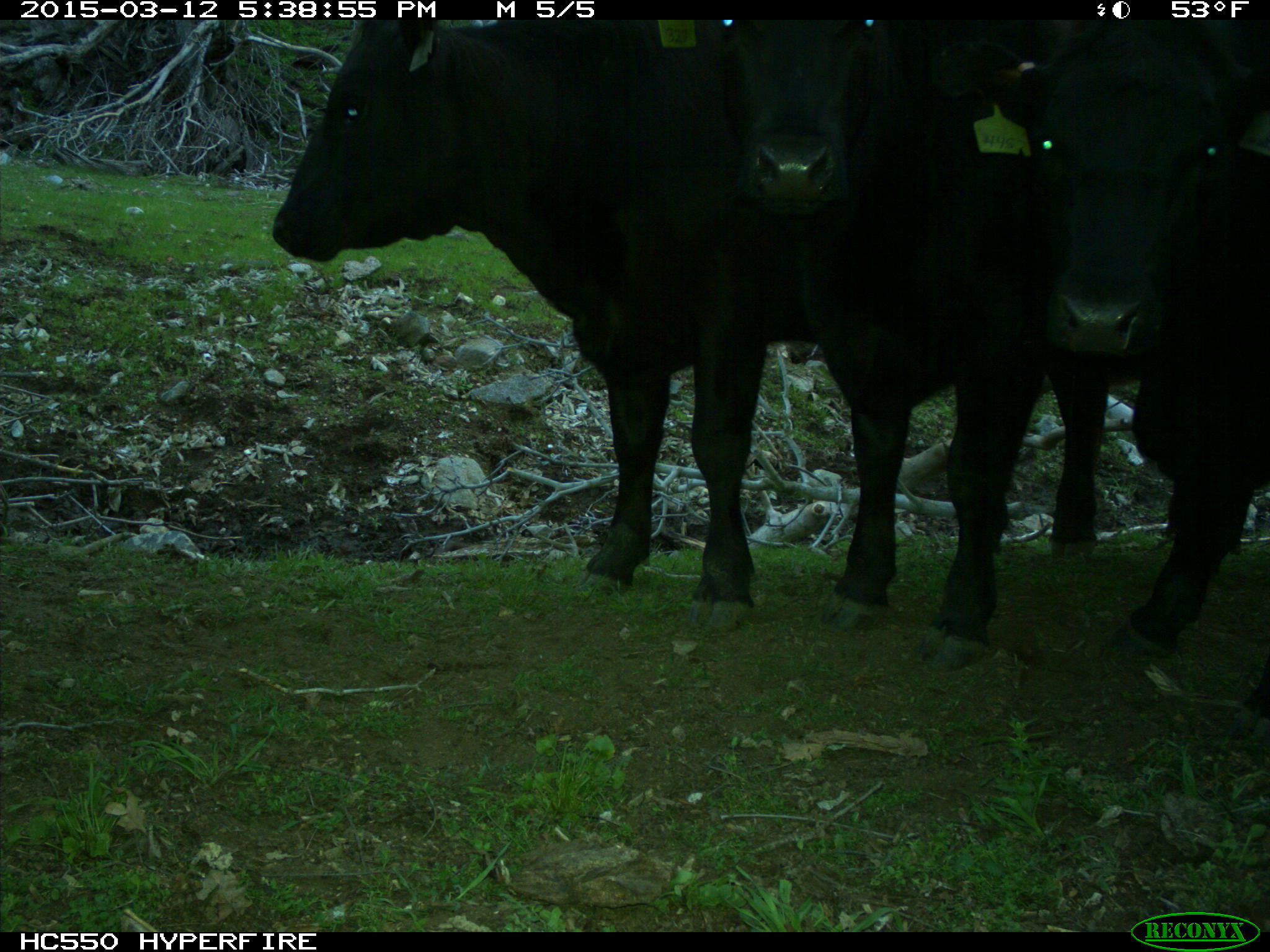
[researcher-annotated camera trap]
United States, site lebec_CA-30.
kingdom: Animalia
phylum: Chordata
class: Mammalia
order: Artiodactyla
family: Bovidae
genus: Bos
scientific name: Bos taurus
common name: domestic cow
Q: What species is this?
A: Bos taurus (domestic cow).